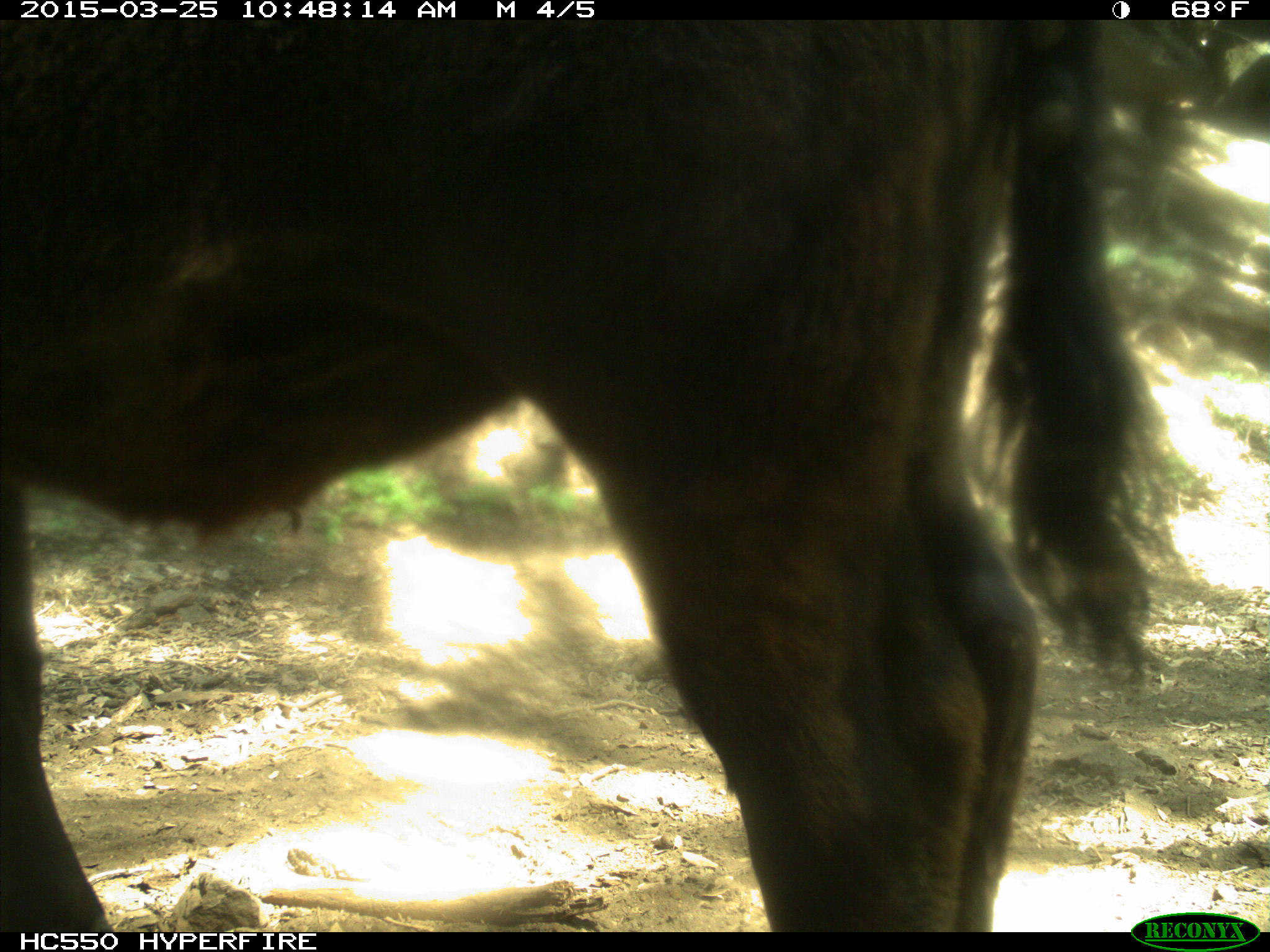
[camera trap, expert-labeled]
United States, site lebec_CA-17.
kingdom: Animalia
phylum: Chordata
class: Mammalia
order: Artiodactyla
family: Bovidae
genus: Bos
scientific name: Bos taurus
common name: domestic cow